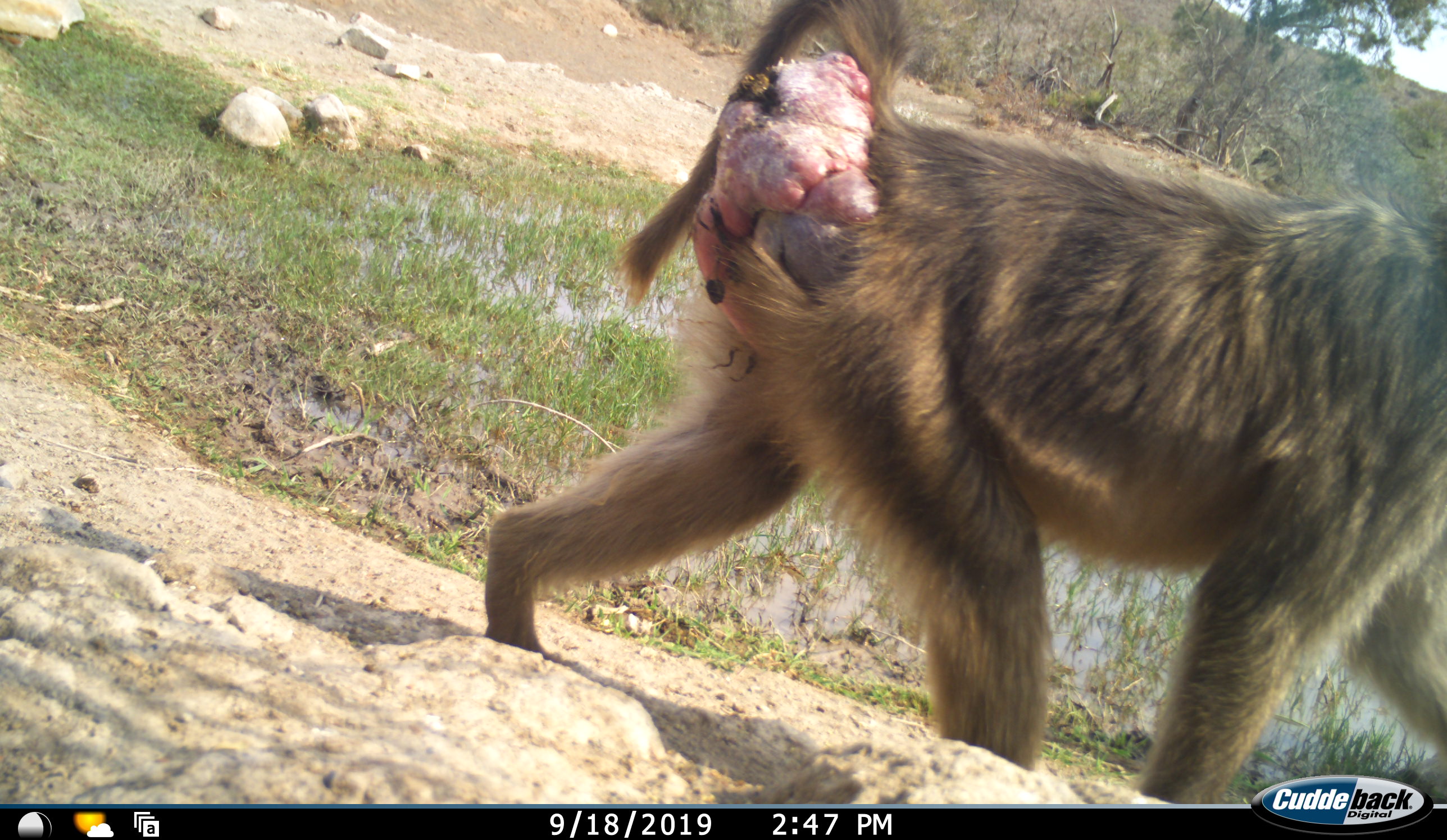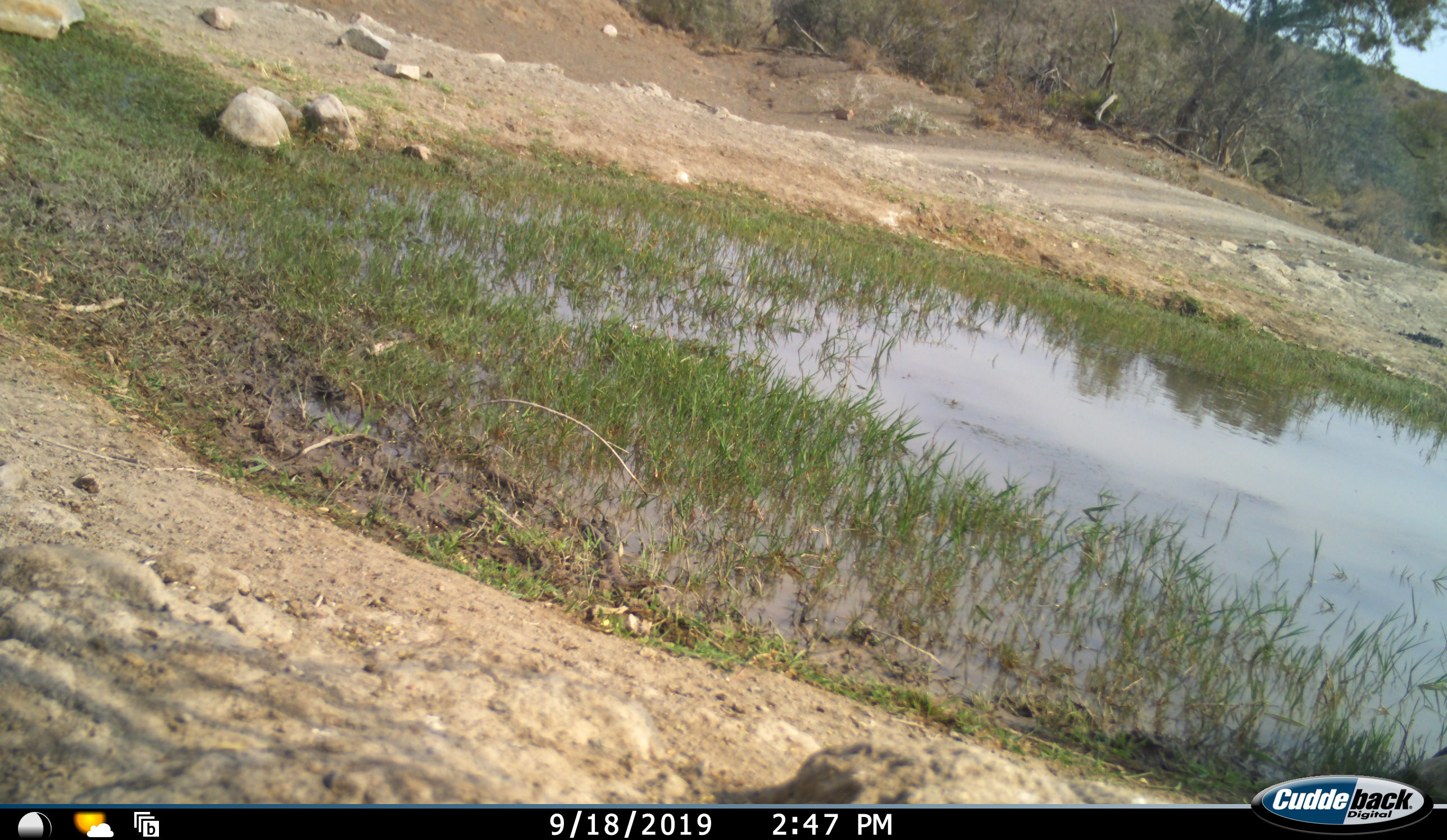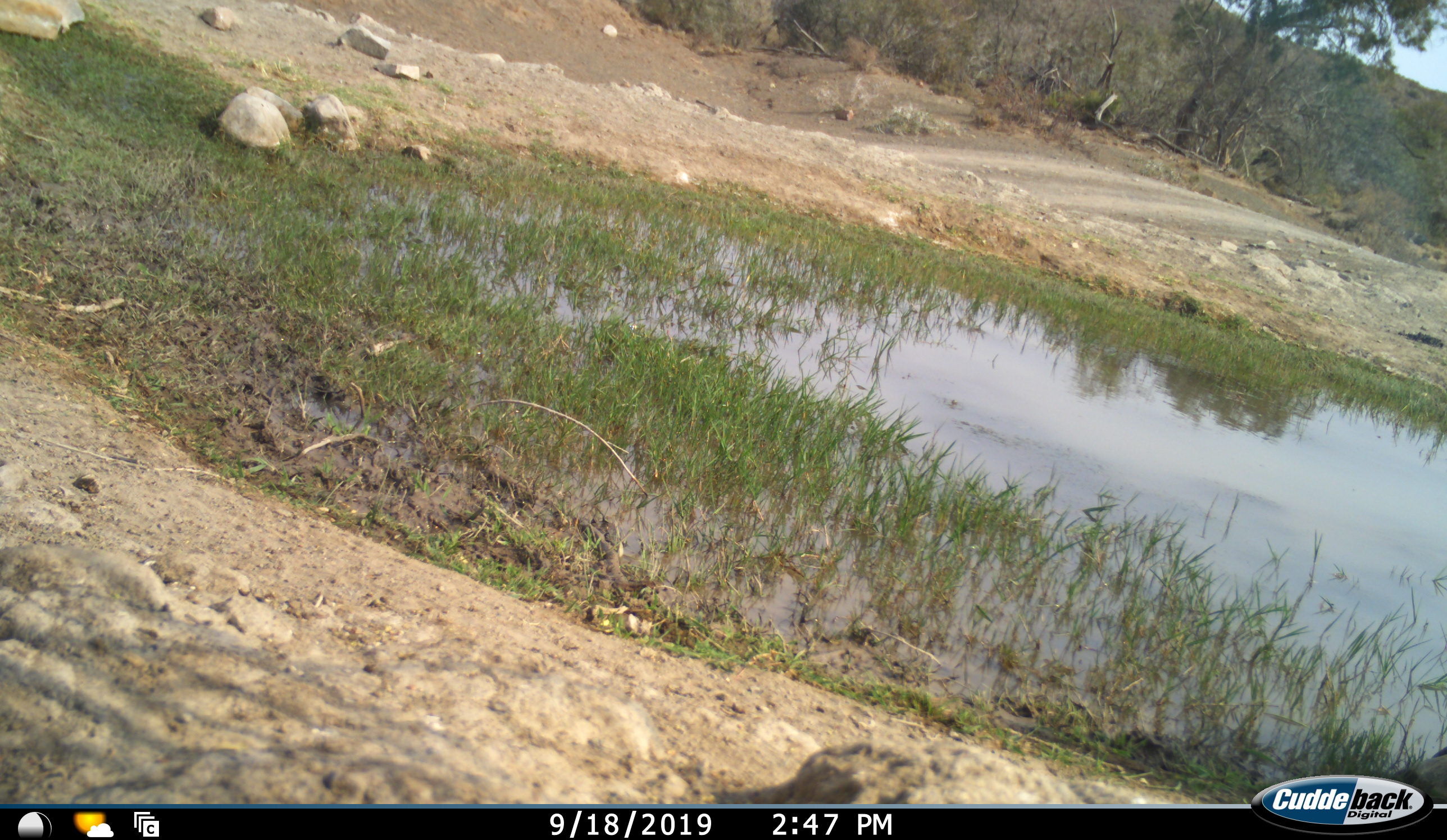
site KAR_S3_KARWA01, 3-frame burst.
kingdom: Animalia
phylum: Chordata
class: Mammalia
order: Primates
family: Cercopithecidae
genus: Papio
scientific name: Papio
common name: baboon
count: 1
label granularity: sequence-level